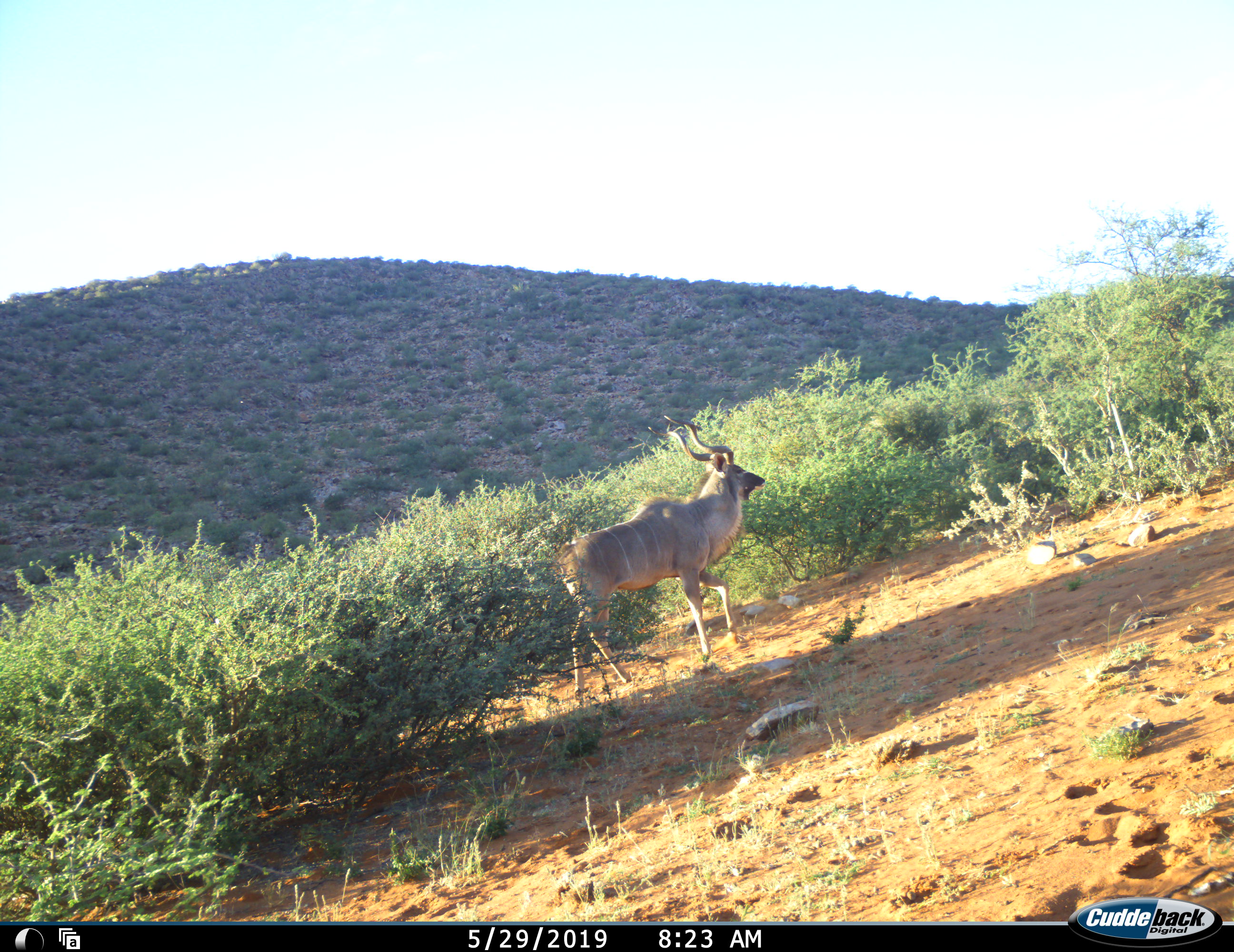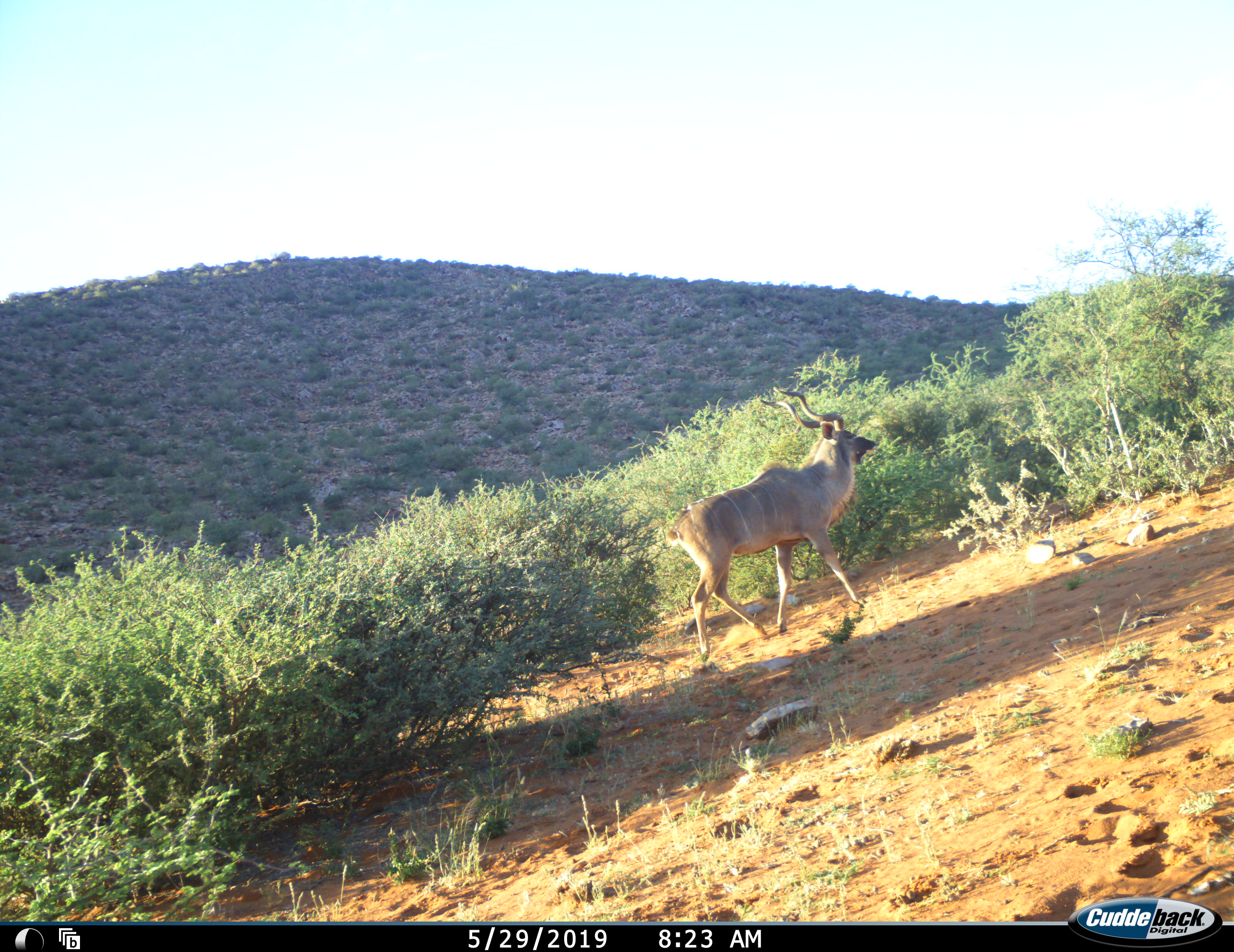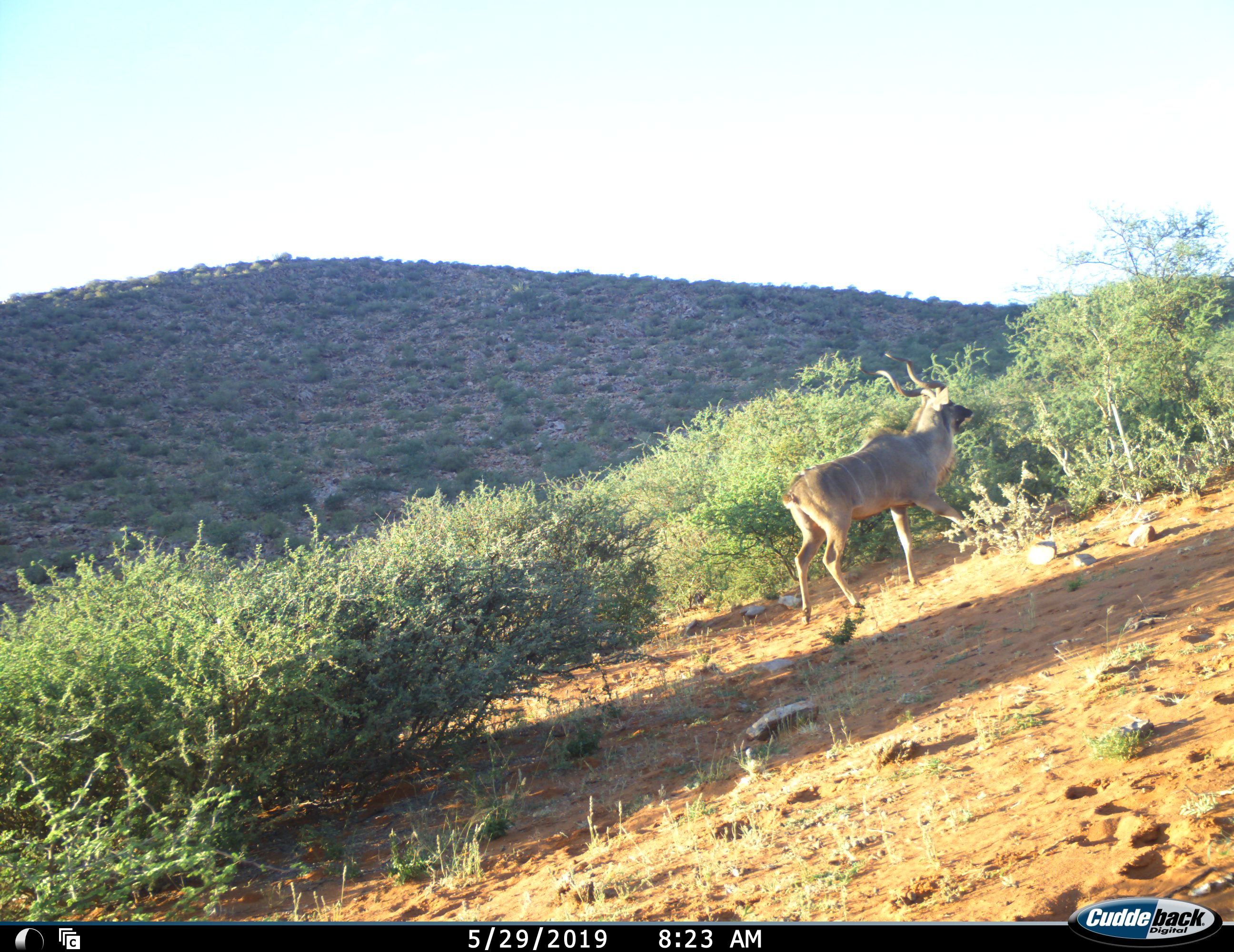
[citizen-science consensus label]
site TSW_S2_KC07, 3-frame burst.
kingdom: Animalia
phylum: Chordata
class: Mammalia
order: Artiodactyla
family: Bovidae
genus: Tragelaphus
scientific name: Tragelaphus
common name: kudu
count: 1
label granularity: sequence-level